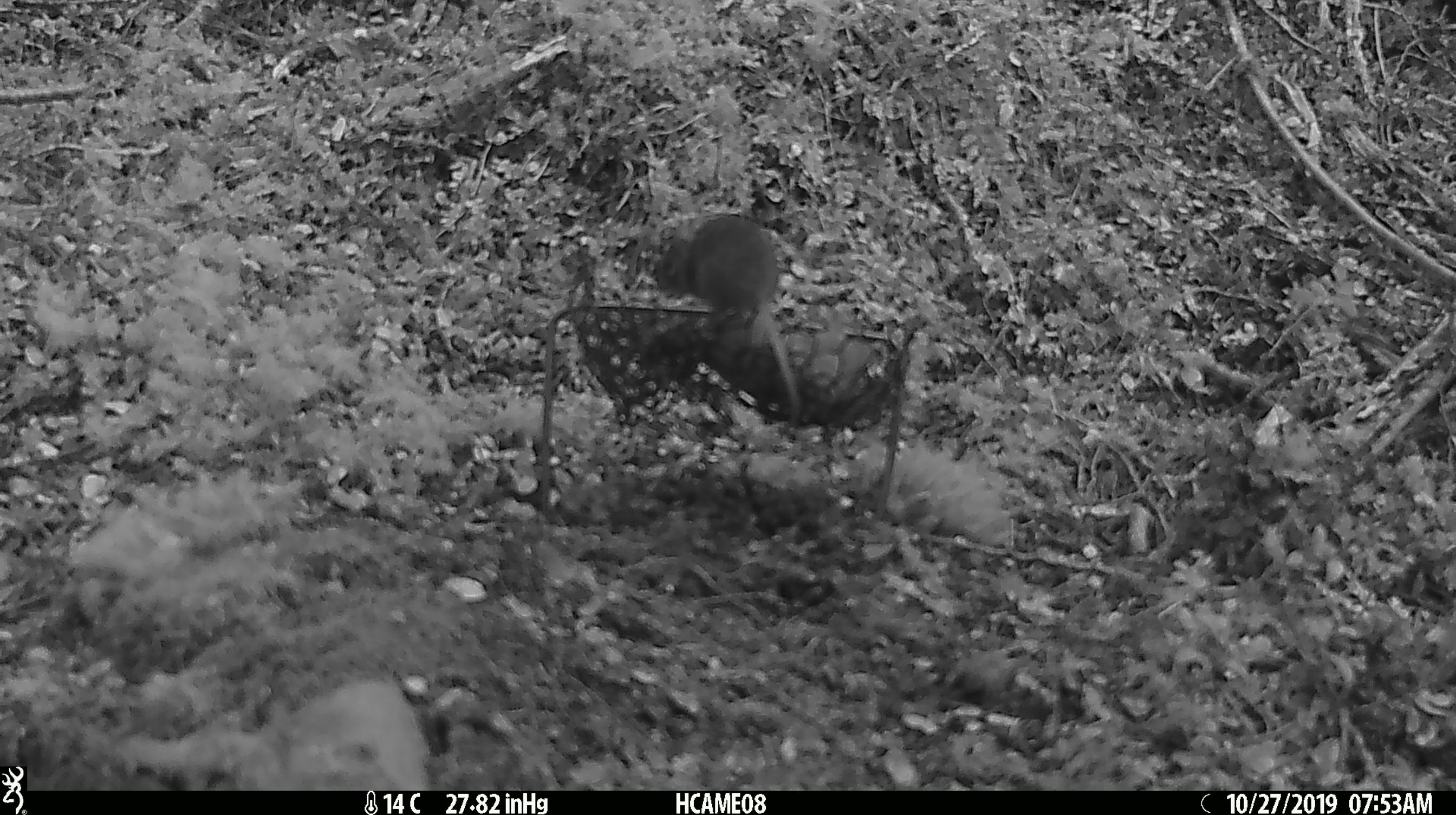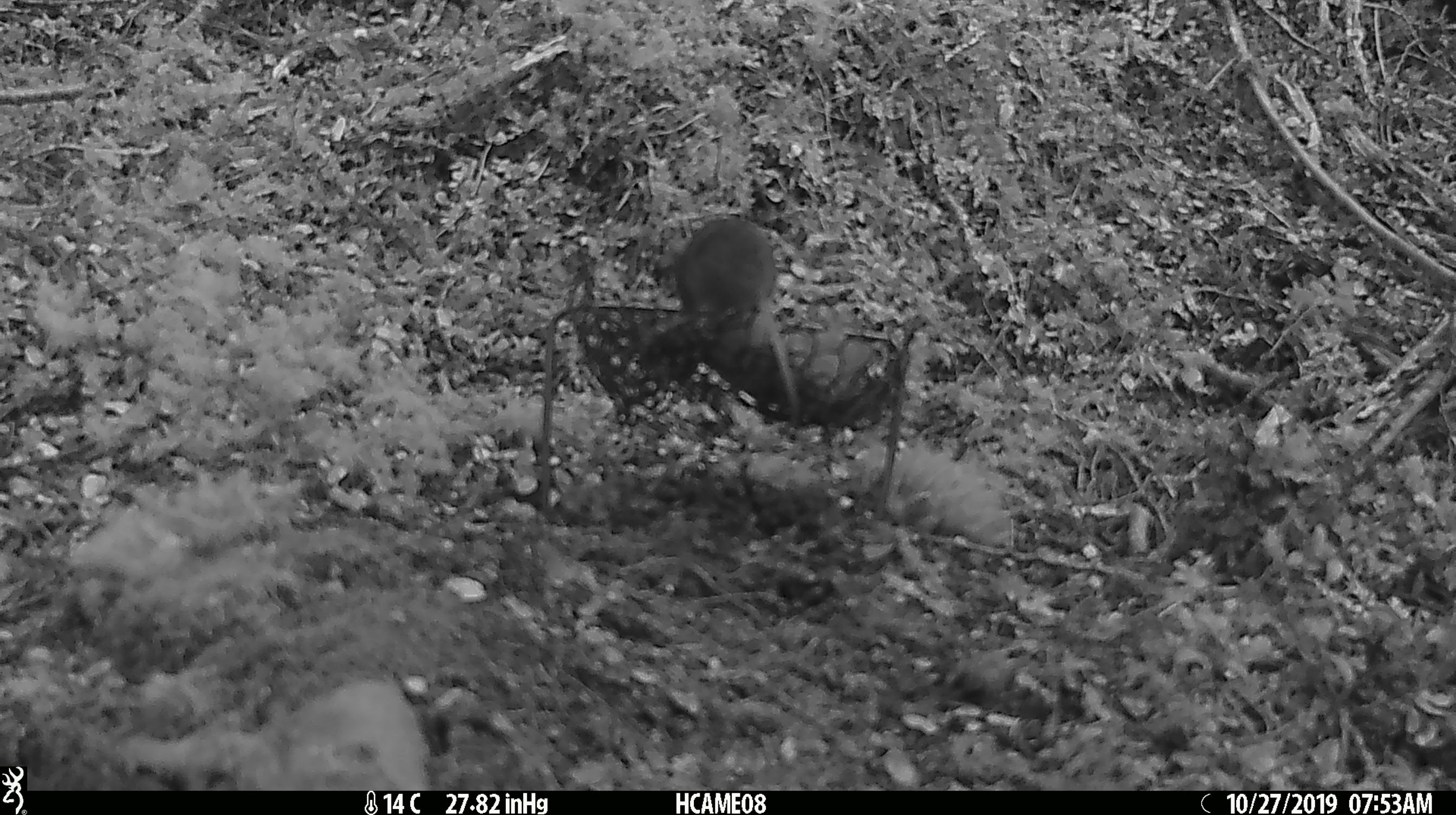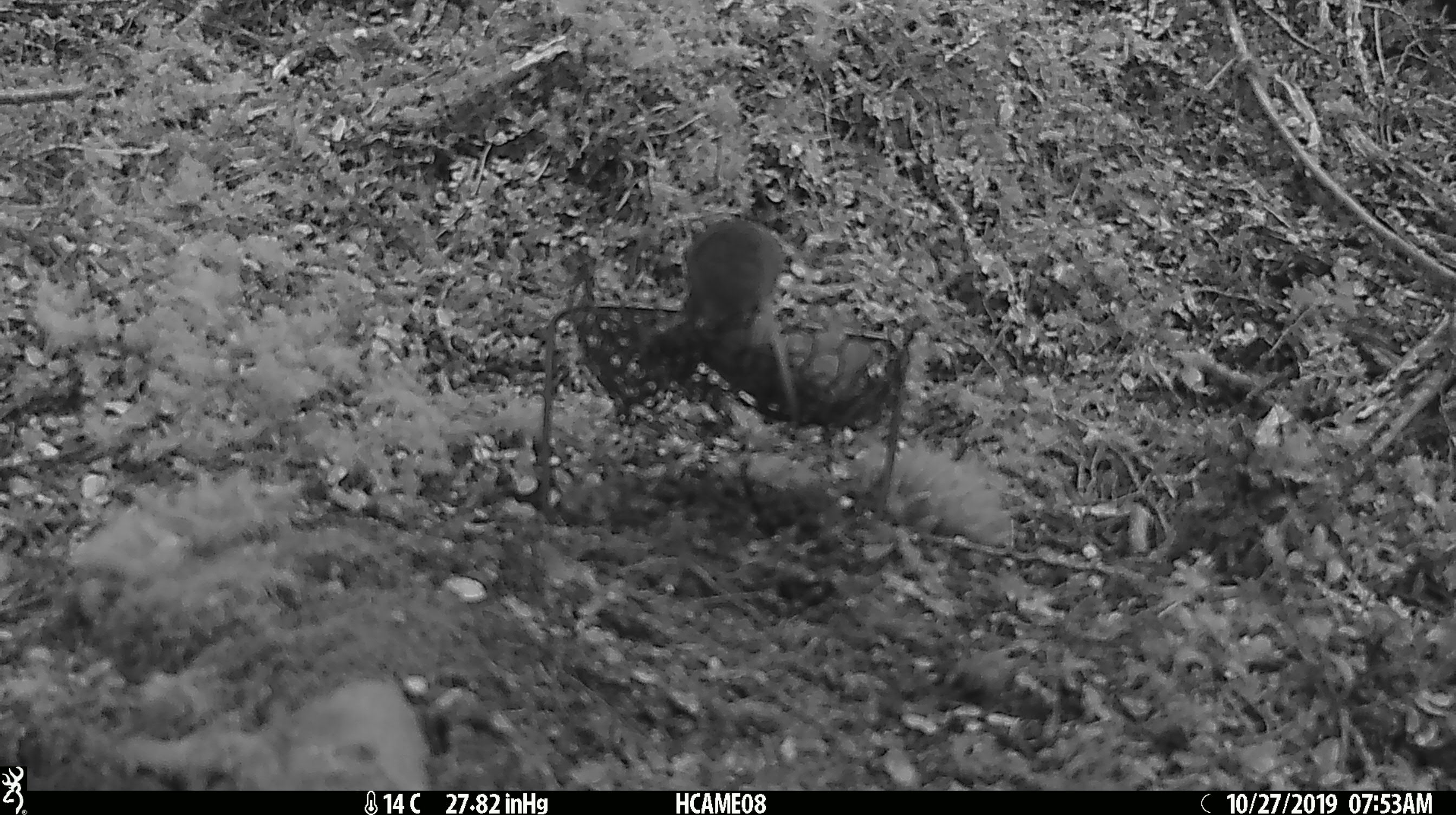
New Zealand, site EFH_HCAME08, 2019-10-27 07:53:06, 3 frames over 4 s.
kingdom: Animalia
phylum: Chordata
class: Mammalia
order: Rodentia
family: Muridae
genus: Mus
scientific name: Mus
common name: mouse